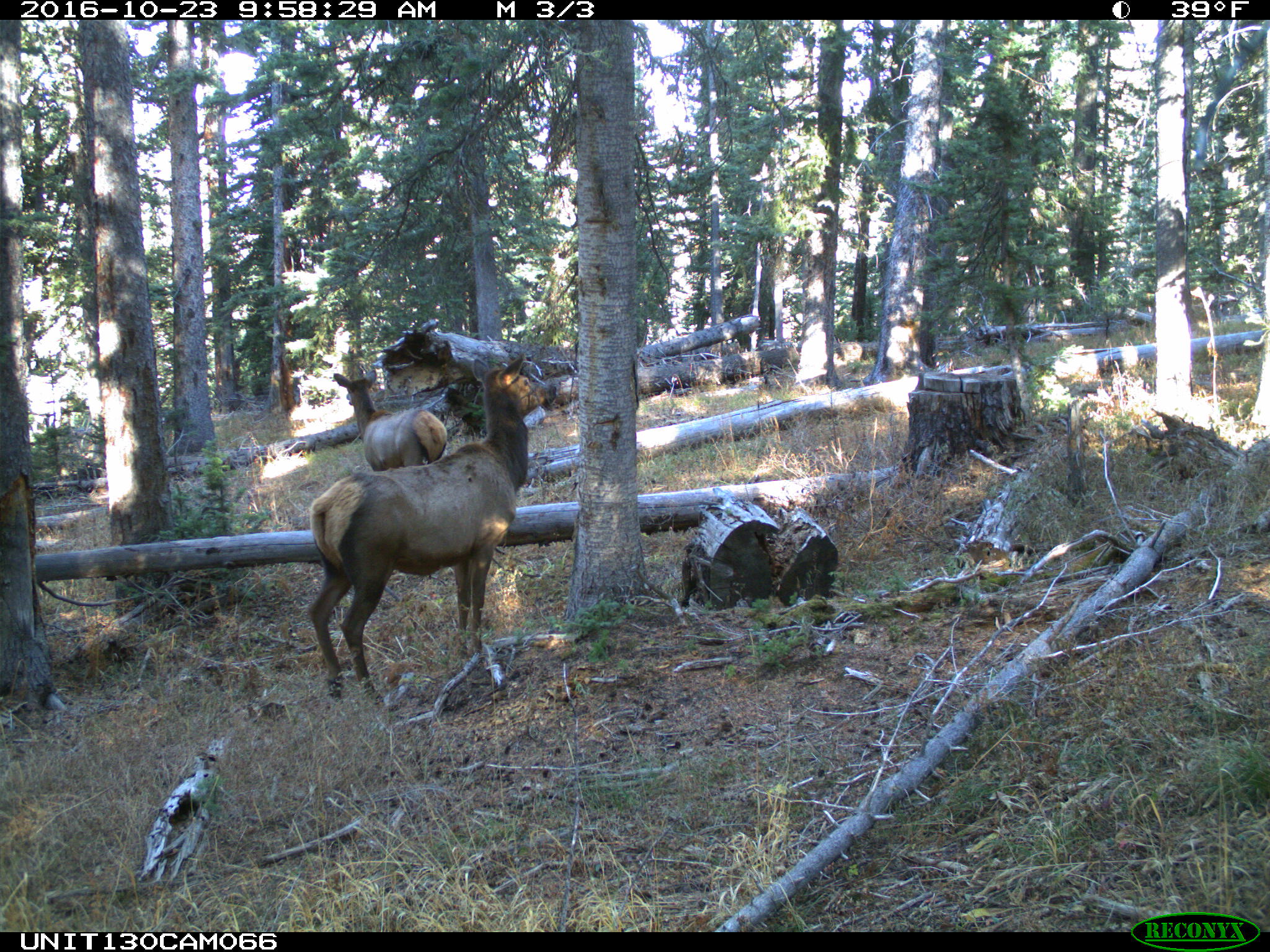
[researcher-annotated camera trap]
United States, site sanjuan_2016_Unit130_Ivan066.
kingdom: Animalia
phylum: Chordata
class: Mammalia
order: Artiodactyla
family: Cervidae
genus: Cervus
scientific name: Cervus elaphus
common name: red deer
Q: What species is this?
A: Cervus elaphus (red deer).